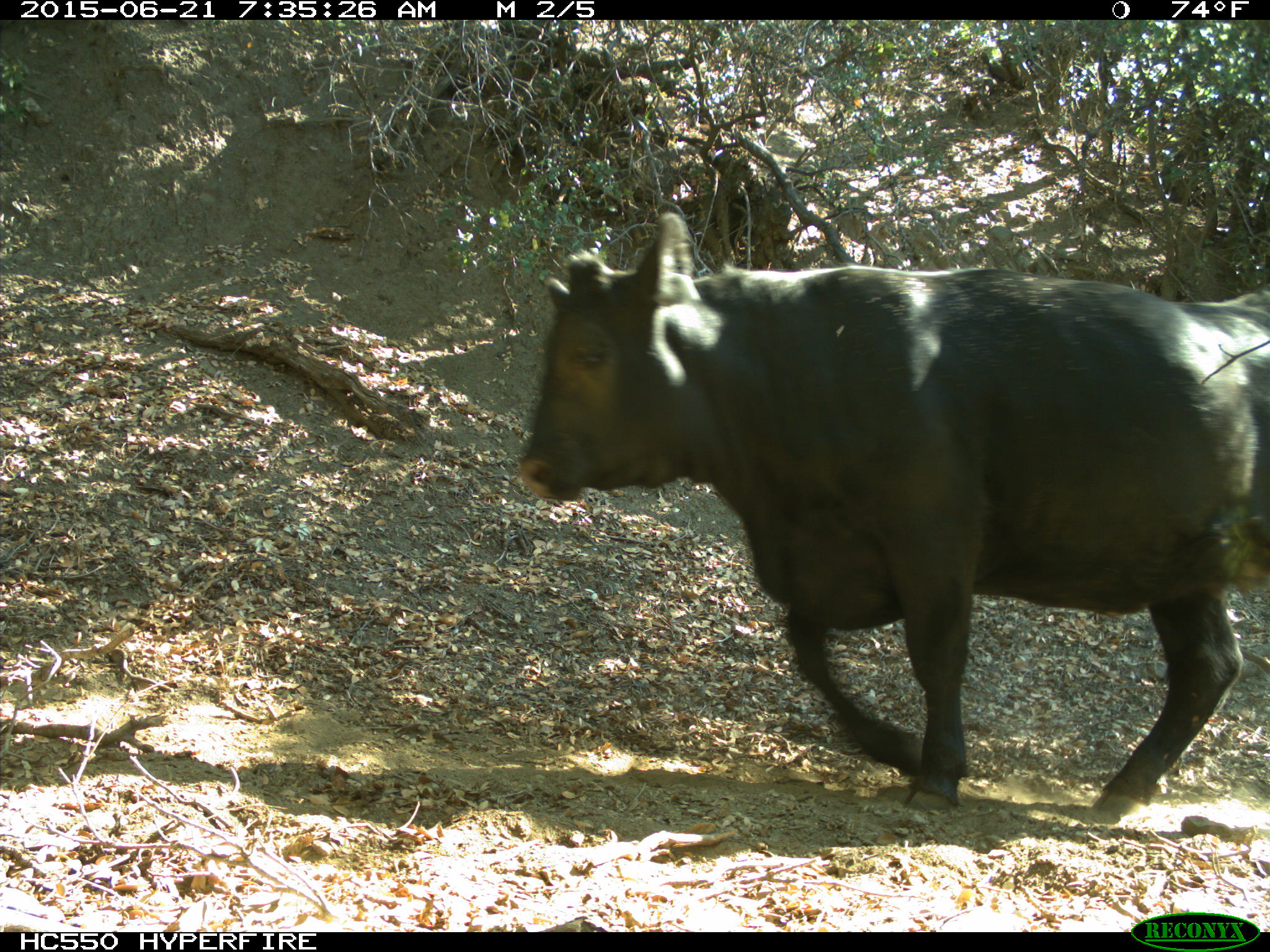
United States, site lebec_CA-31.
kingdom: Animalia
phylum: Chordata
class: Mammalia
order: Artiodactyla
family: Bovidae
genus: Bos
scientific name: Bos taurus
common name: domestic cow